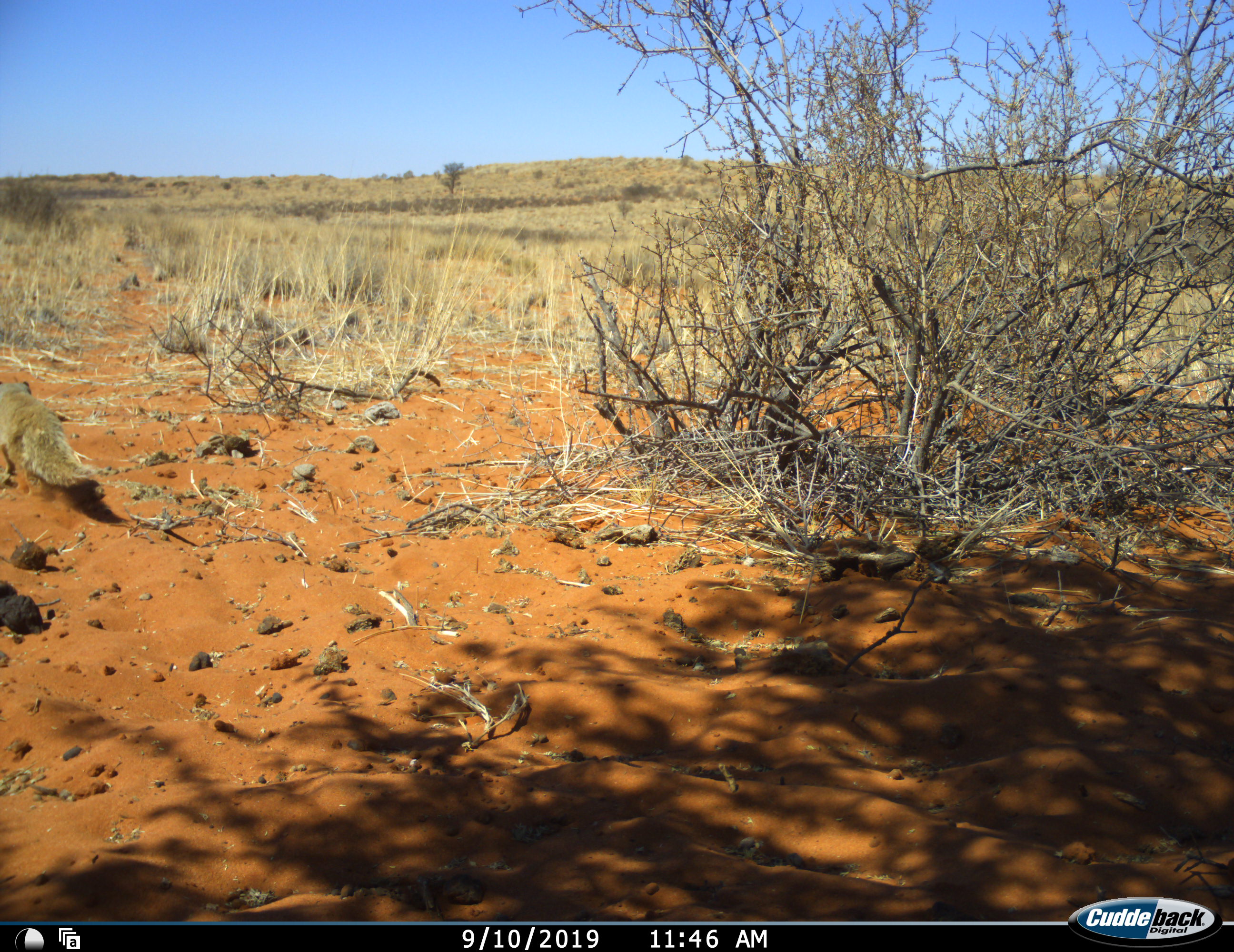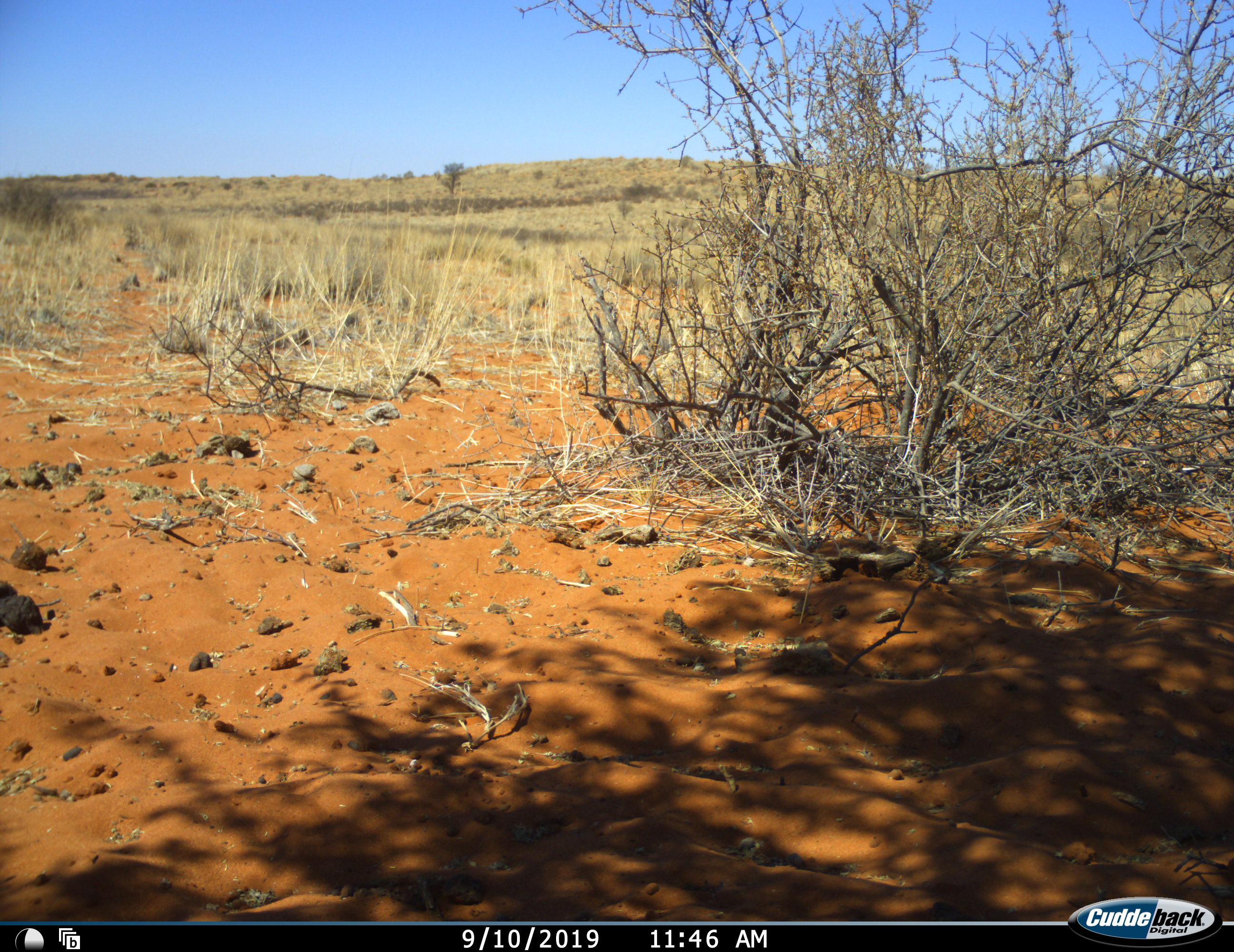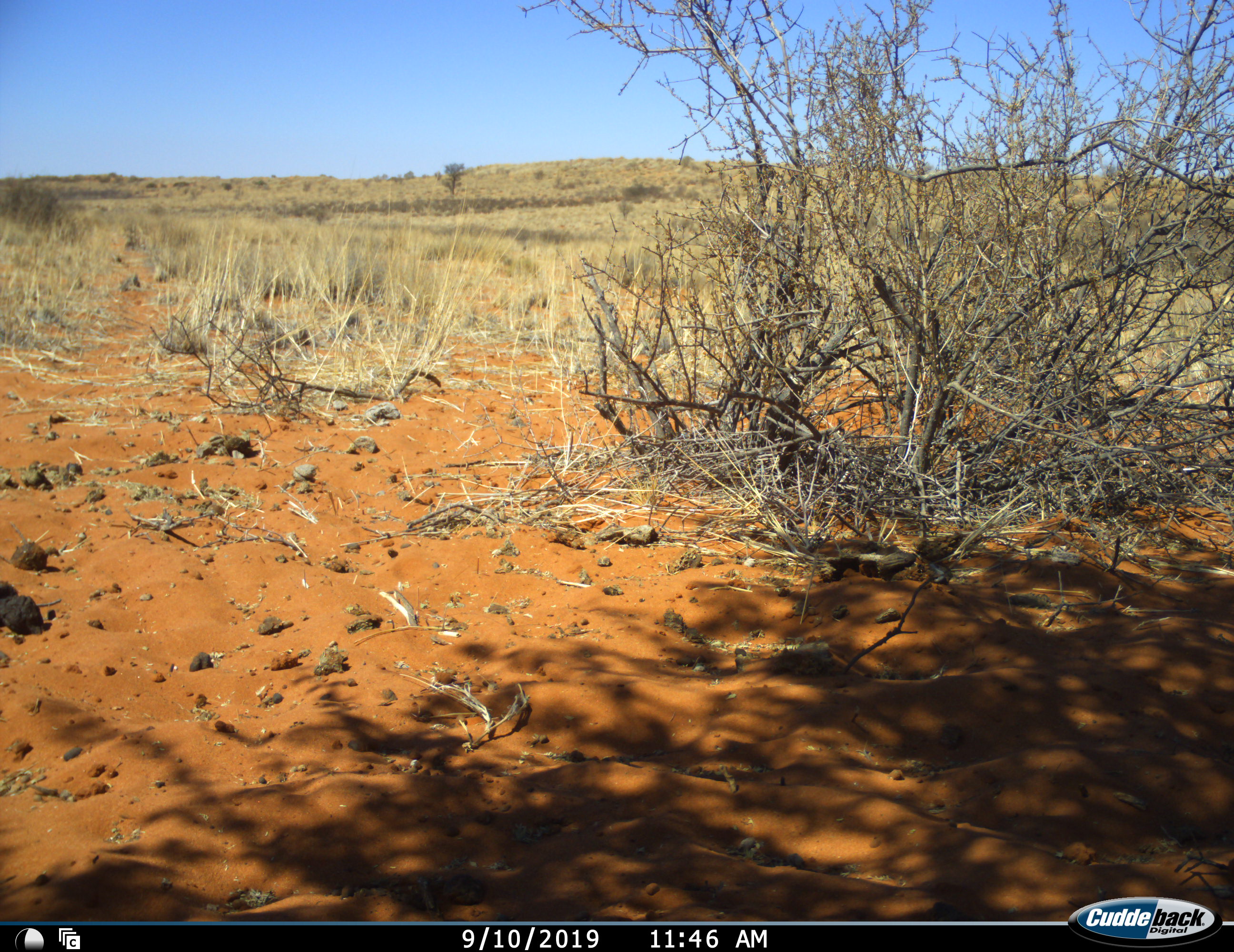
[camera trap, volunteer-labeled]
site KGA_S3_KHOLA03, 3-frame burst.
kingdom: Animalia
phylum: Chordata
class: Mammalia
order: Carnivora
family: Herpestidae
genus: Cynictis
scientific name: Cynictis penicillata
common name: yellow mongoose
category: mongooseyellow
Mongooseyellow (yellow mongoose) (Cynictis penicillata), count 1. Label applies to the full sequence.